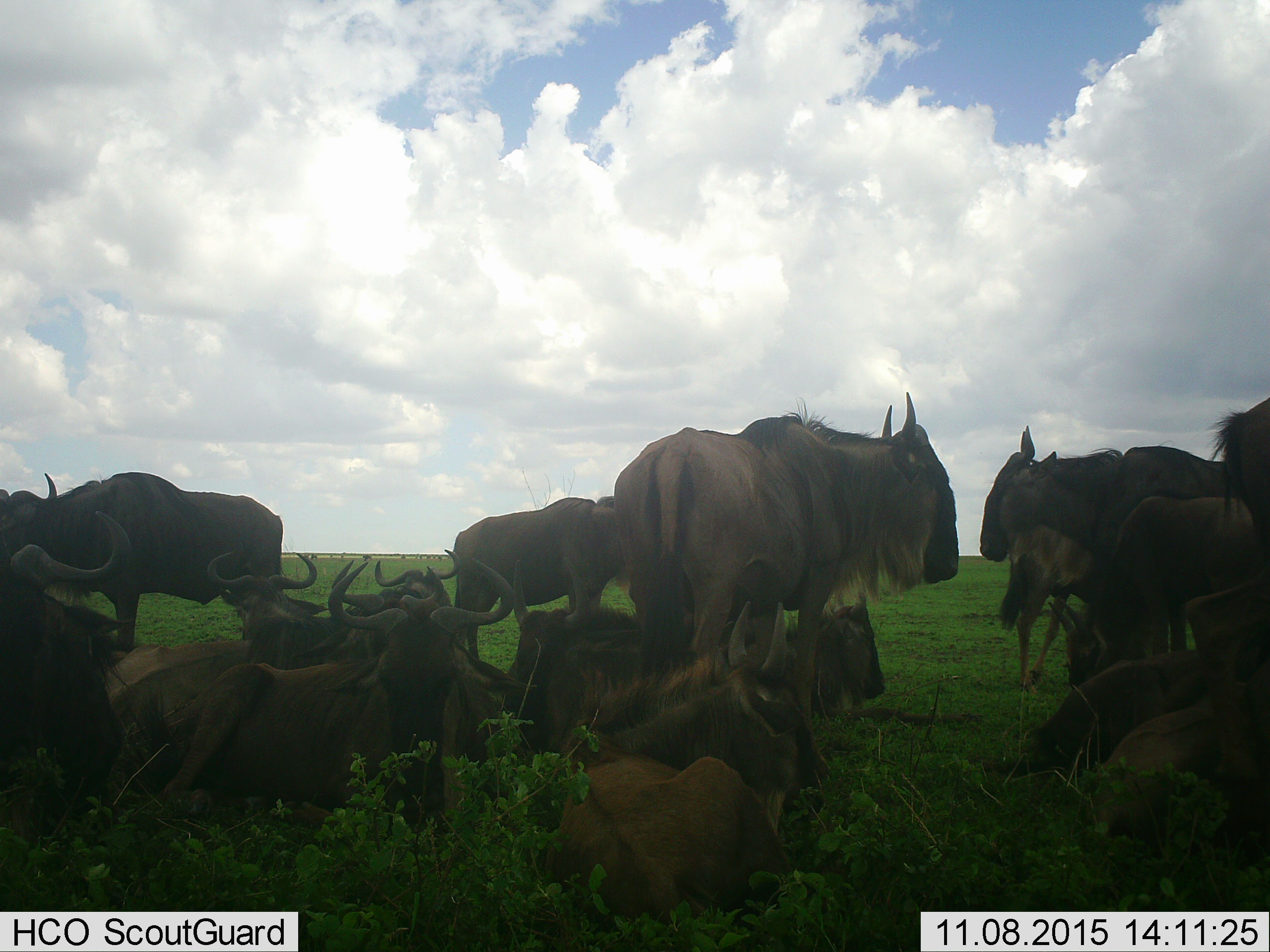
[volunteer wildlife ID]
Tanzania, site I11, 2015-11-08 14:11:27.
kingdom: Animalia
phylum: Chordata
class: Mammalia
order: Artiodactyla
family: Bovidae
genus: Connochaetes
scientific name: Connochaetes taurinus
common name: blue wildebeest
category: wildebeest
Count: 11-50.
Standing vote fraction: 80%.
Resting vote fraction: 100%.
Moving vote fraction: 10%.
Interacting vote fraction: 20%.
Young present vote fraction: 40%.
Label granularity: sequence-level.